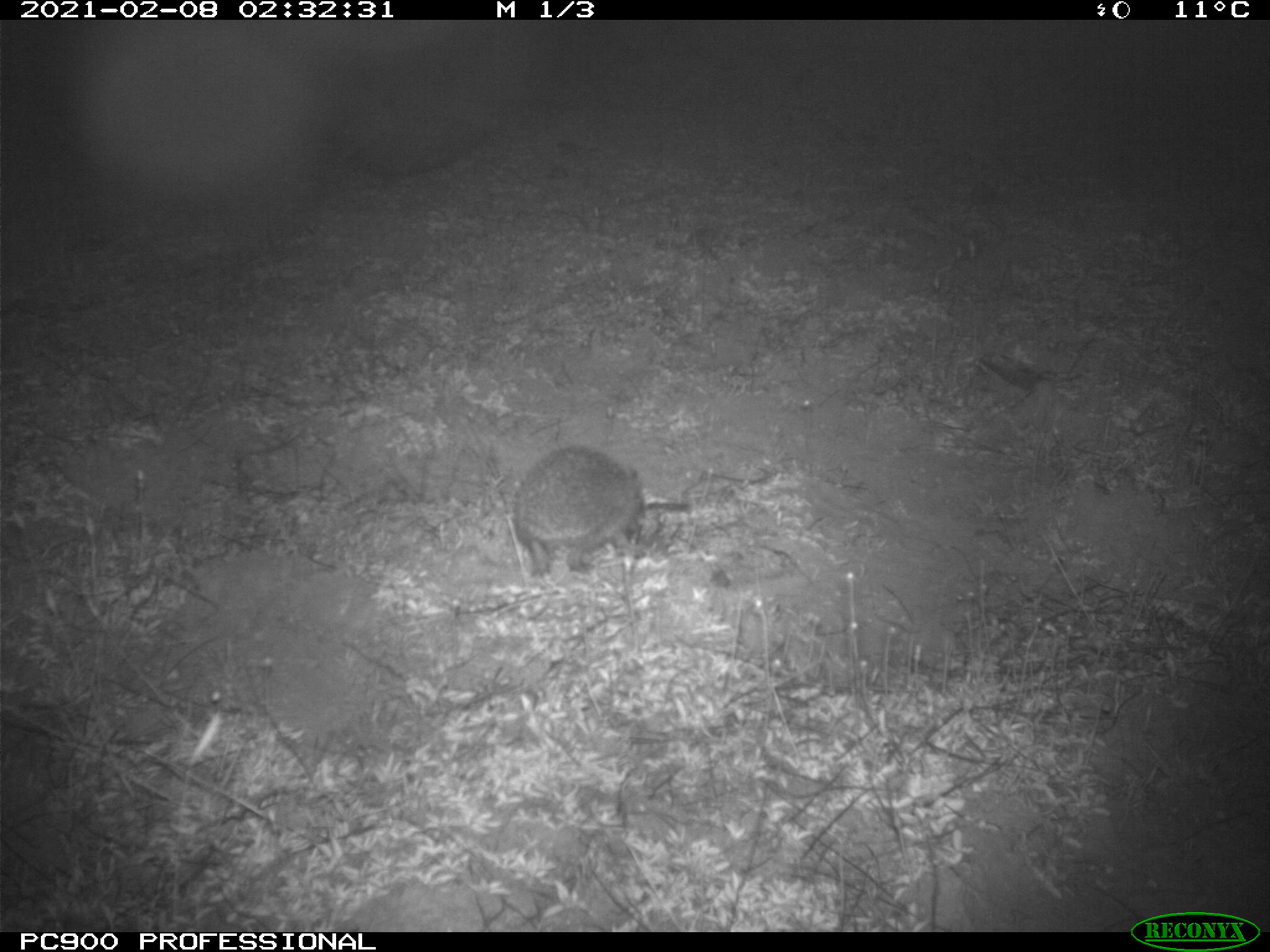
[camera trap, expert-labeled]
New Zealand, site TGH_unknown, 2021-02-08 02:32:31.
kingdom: Animalia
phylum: Chordata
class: Mammalia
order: Eulipotyphla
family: Erinaceidae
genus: Erinaceus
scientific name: Erinaceus europaeus europaeus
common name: european hedgehog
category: hedgehog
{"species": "hedgehog (european hedgehog) (Erinaceus europaeus europaeus)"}